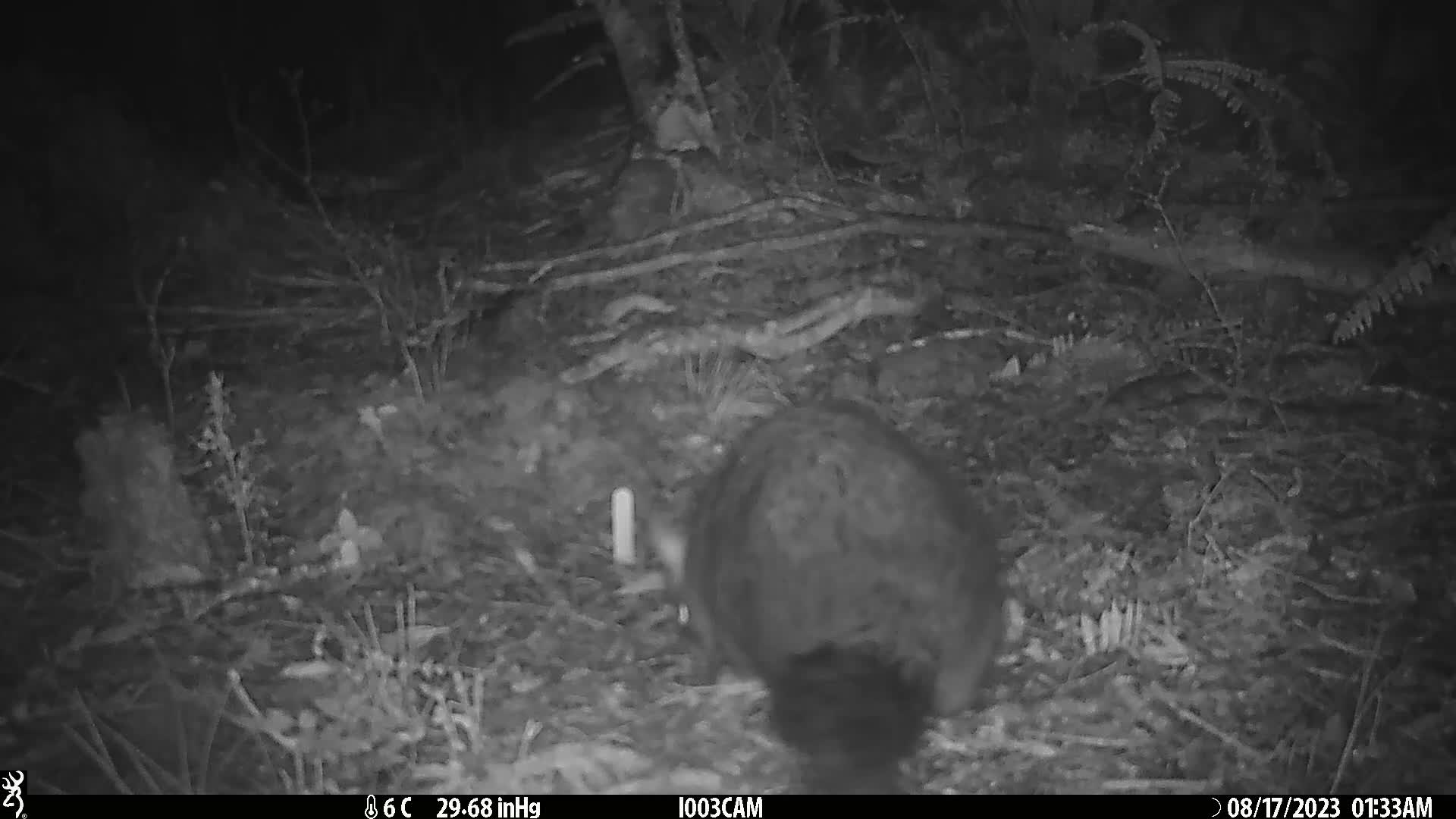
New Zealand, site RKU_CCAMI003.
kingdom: Animalia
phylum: Chordata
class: Mammalia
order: Diprotodontia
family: Phalangeridae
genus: Trichosurus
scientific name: Trichosurus vulpecula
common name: common brushtail possum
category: possum